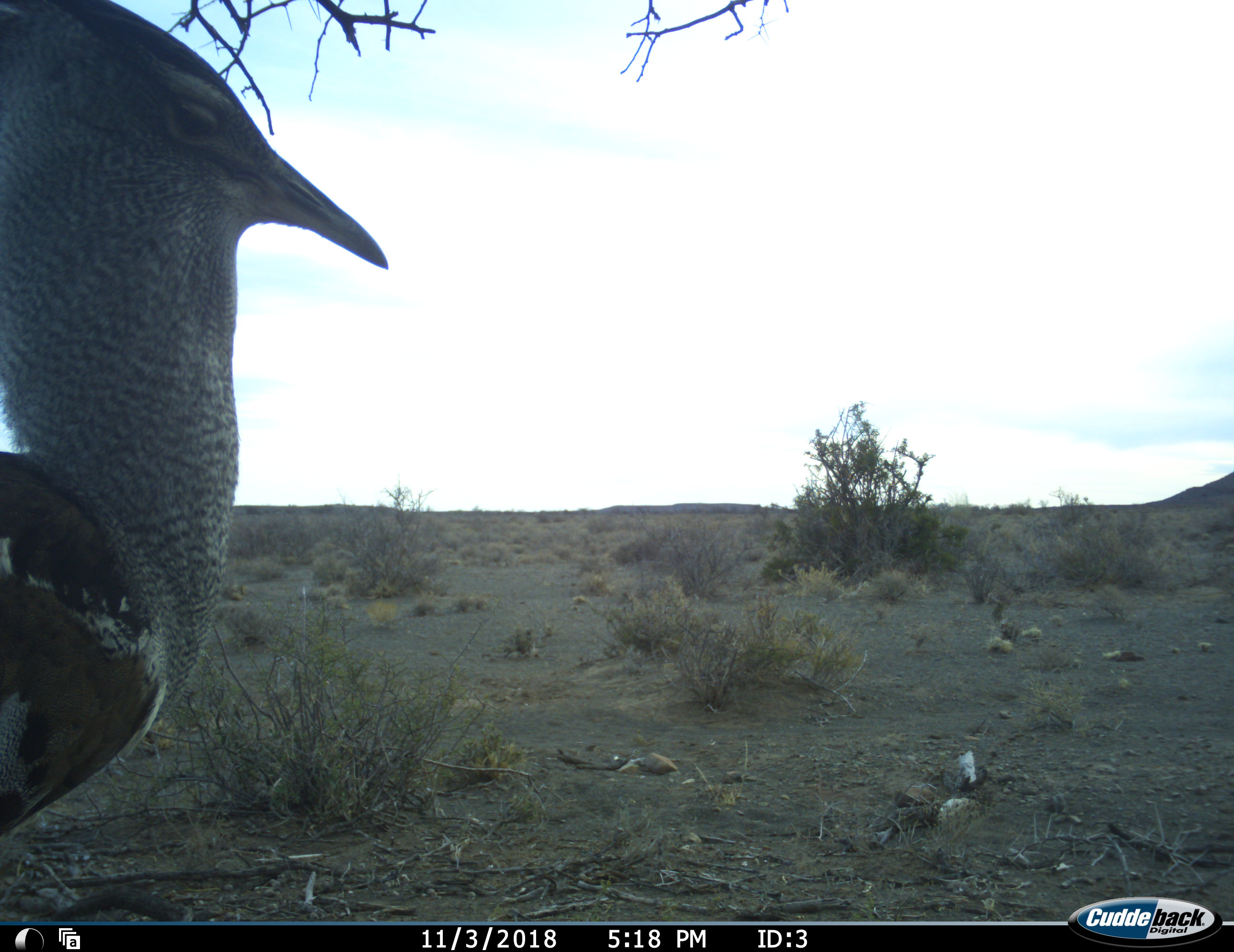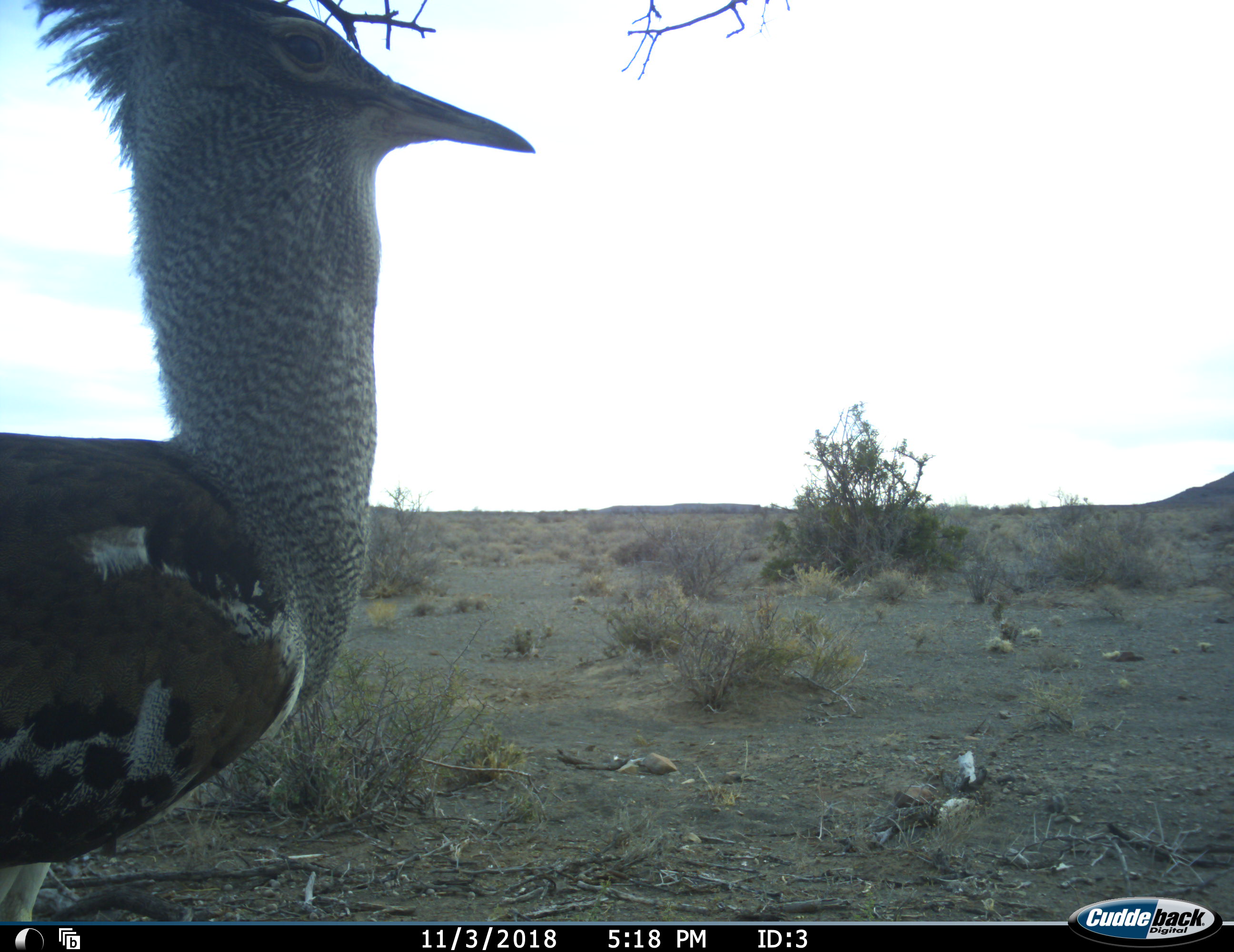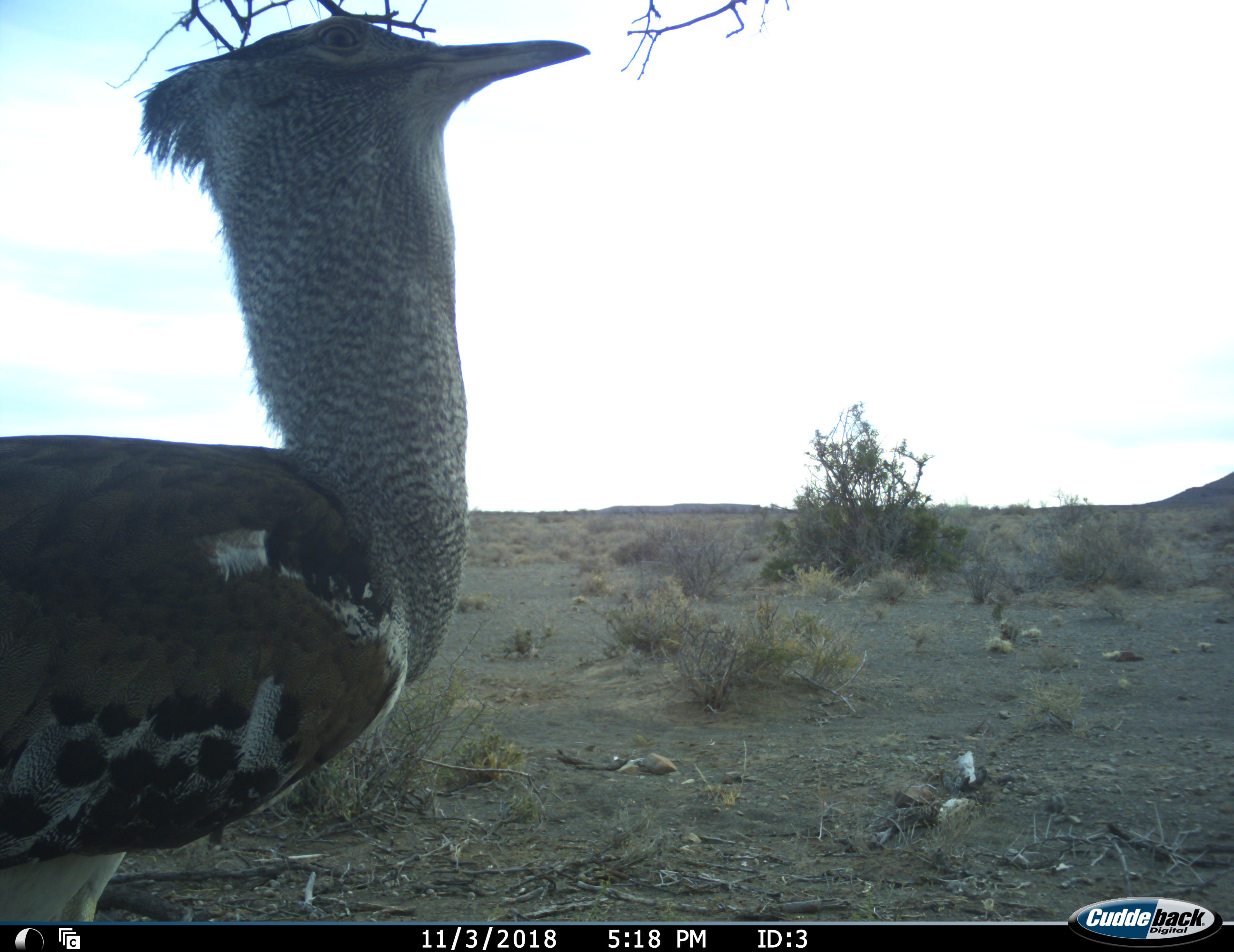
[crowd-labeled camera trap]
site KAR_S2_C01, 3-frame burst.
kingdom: Animalia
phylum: Chordata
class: Aves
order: Otidiformes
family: Otididae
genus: Ardeotis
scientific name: Ardeotis kori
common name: kori bustard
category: bustardkori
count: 1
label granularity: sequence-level